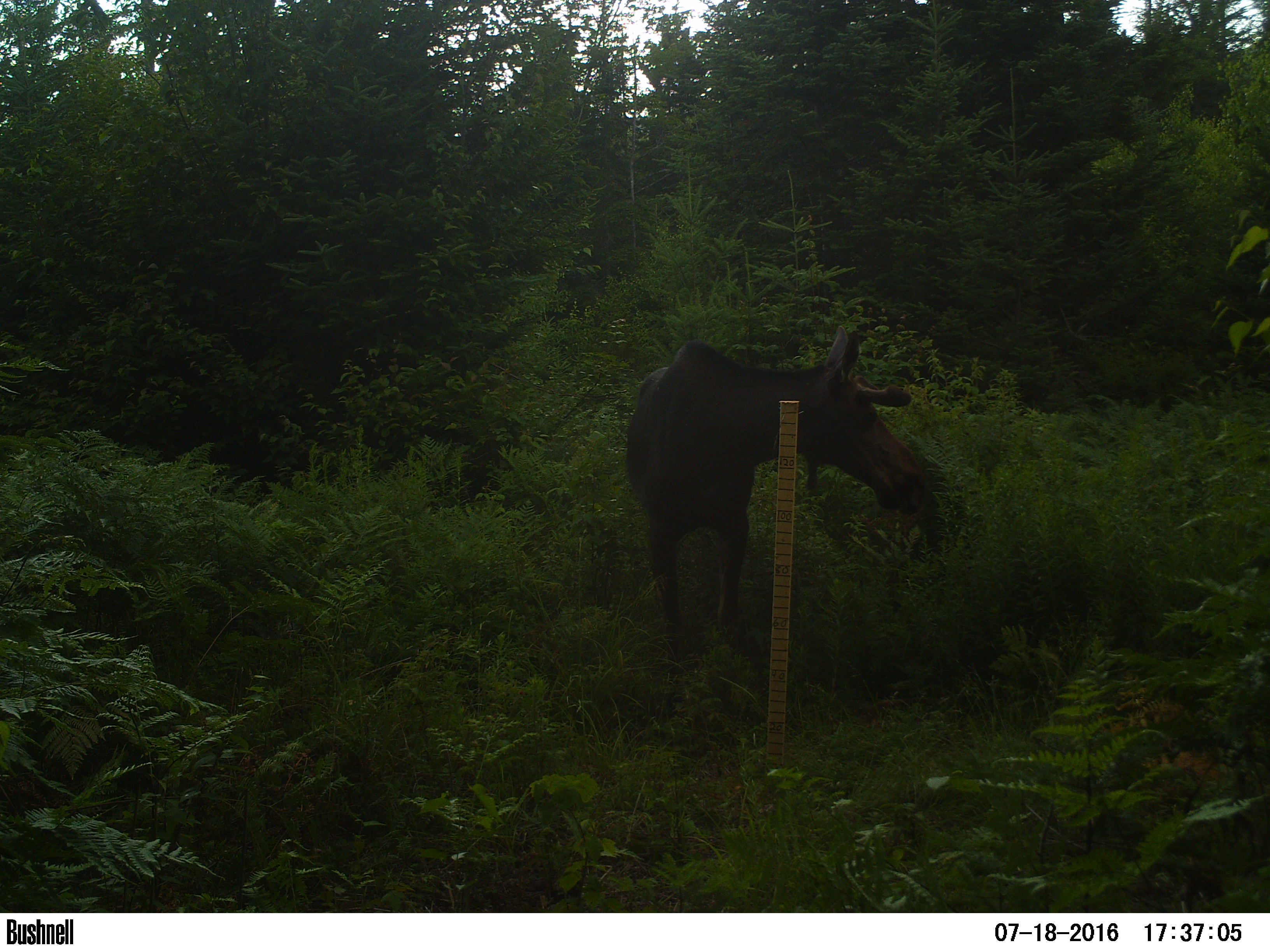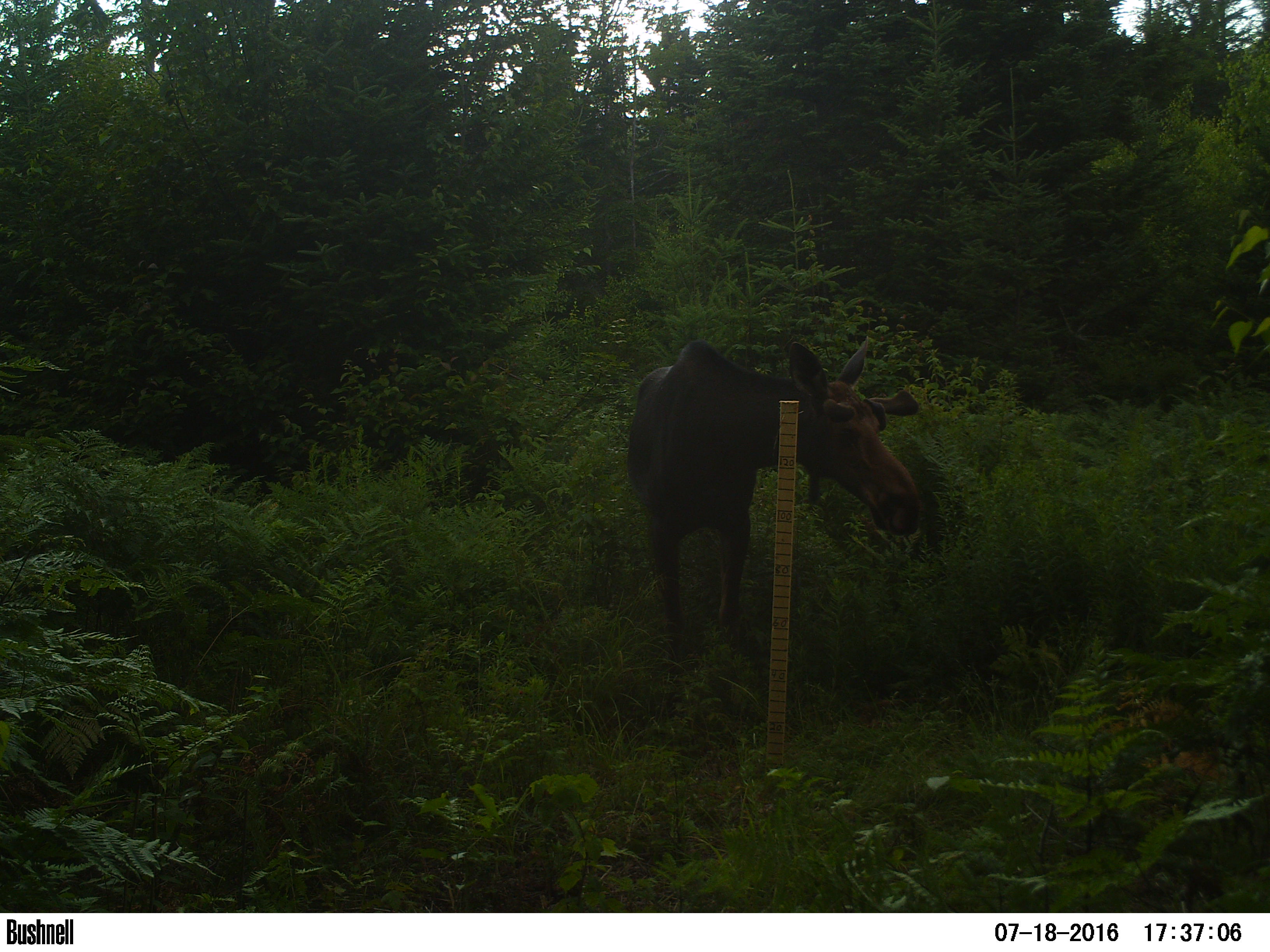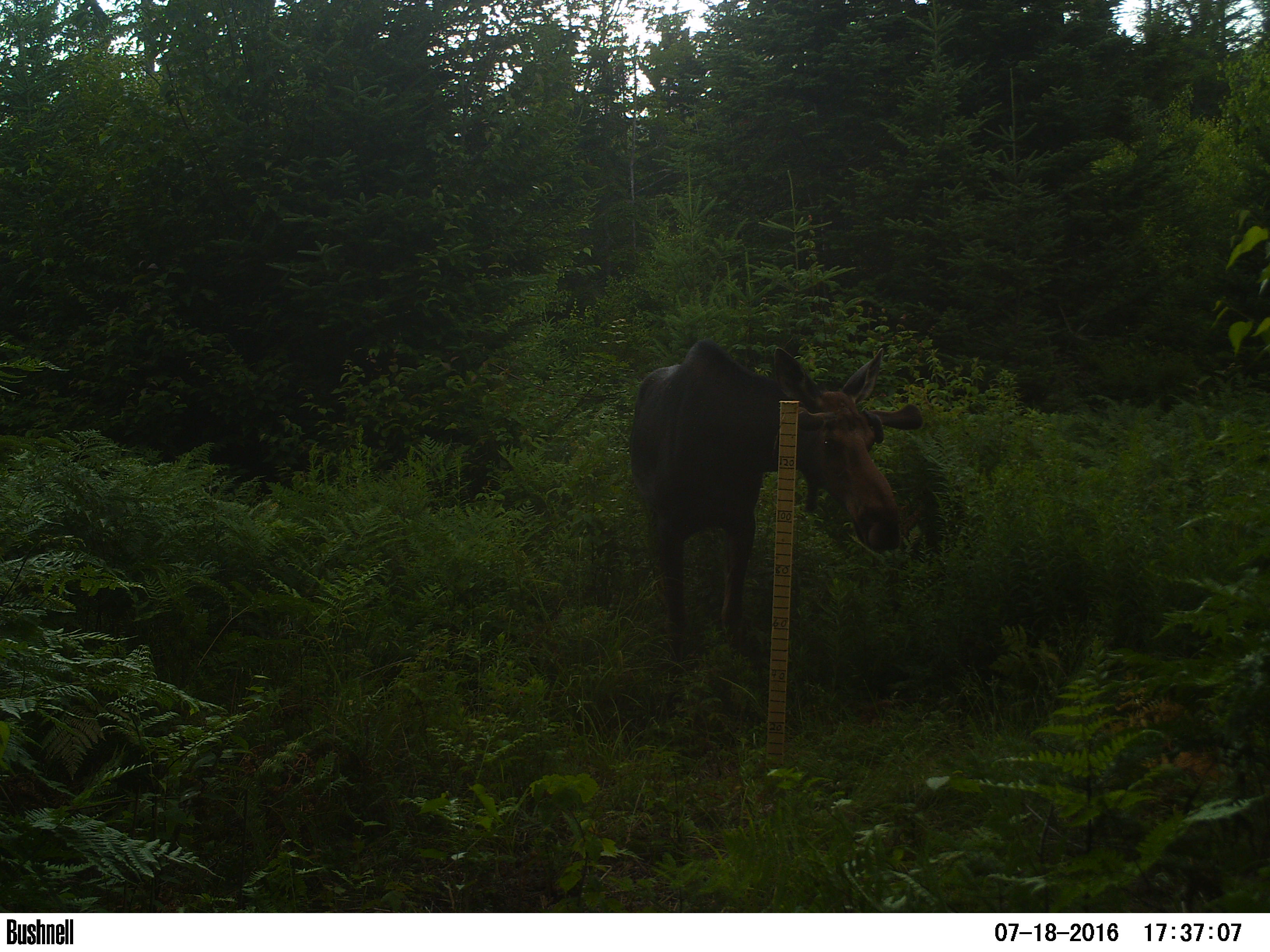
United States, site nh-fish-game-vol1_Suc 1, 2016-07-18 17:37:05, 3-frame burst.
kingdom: Animalia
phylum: Chordata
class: Mammalia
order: Artiodactyla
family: Cervidae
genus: Alces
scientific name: Alces alces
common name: moose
Moose (Alces alces).